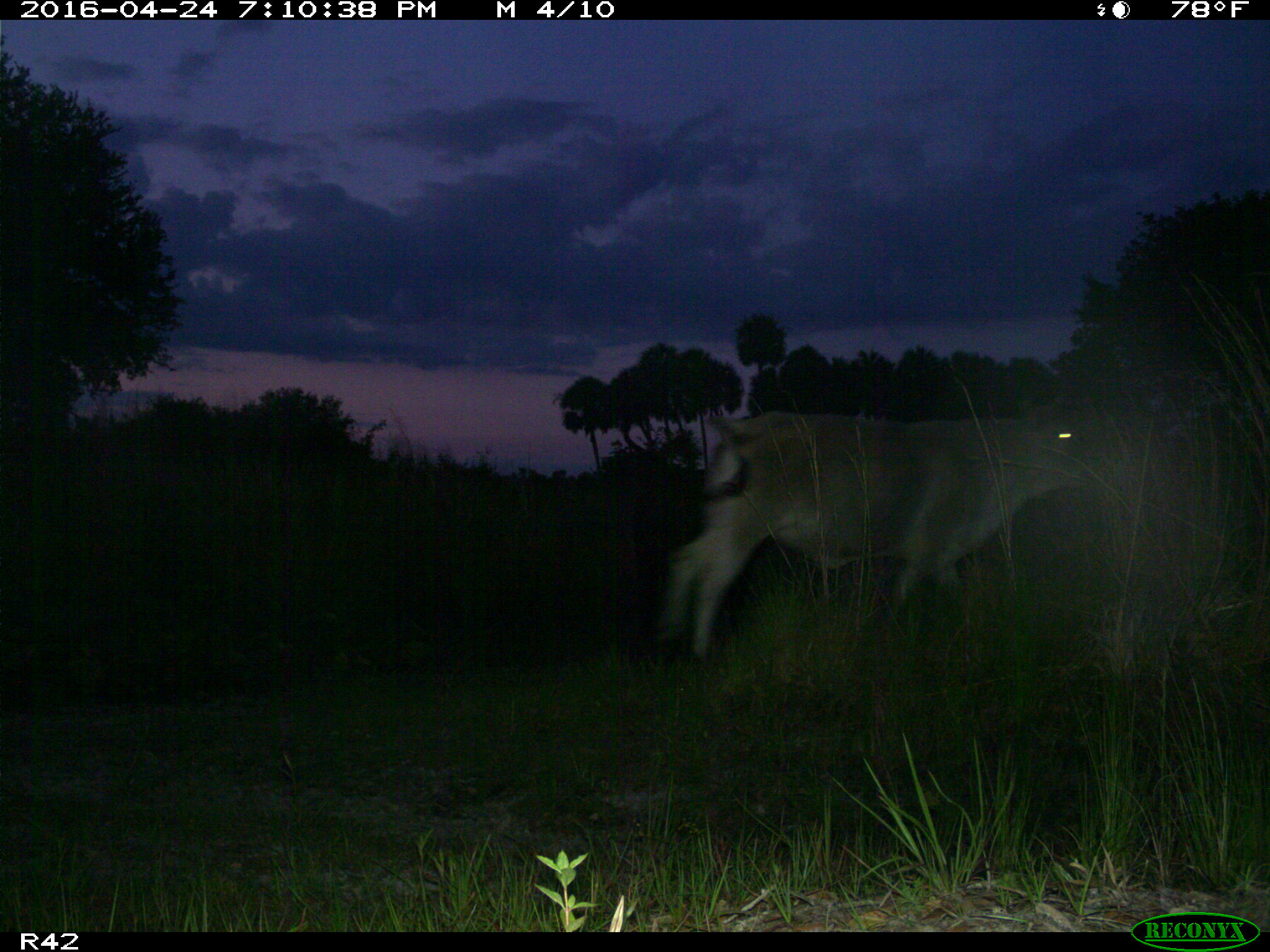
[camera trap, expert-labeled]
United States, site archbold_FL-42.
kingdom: Animalia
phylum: Chordata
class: Mammalia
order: Artiodactyla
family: Bovidae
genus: Bos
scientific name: Bos taurus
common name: domestic cow